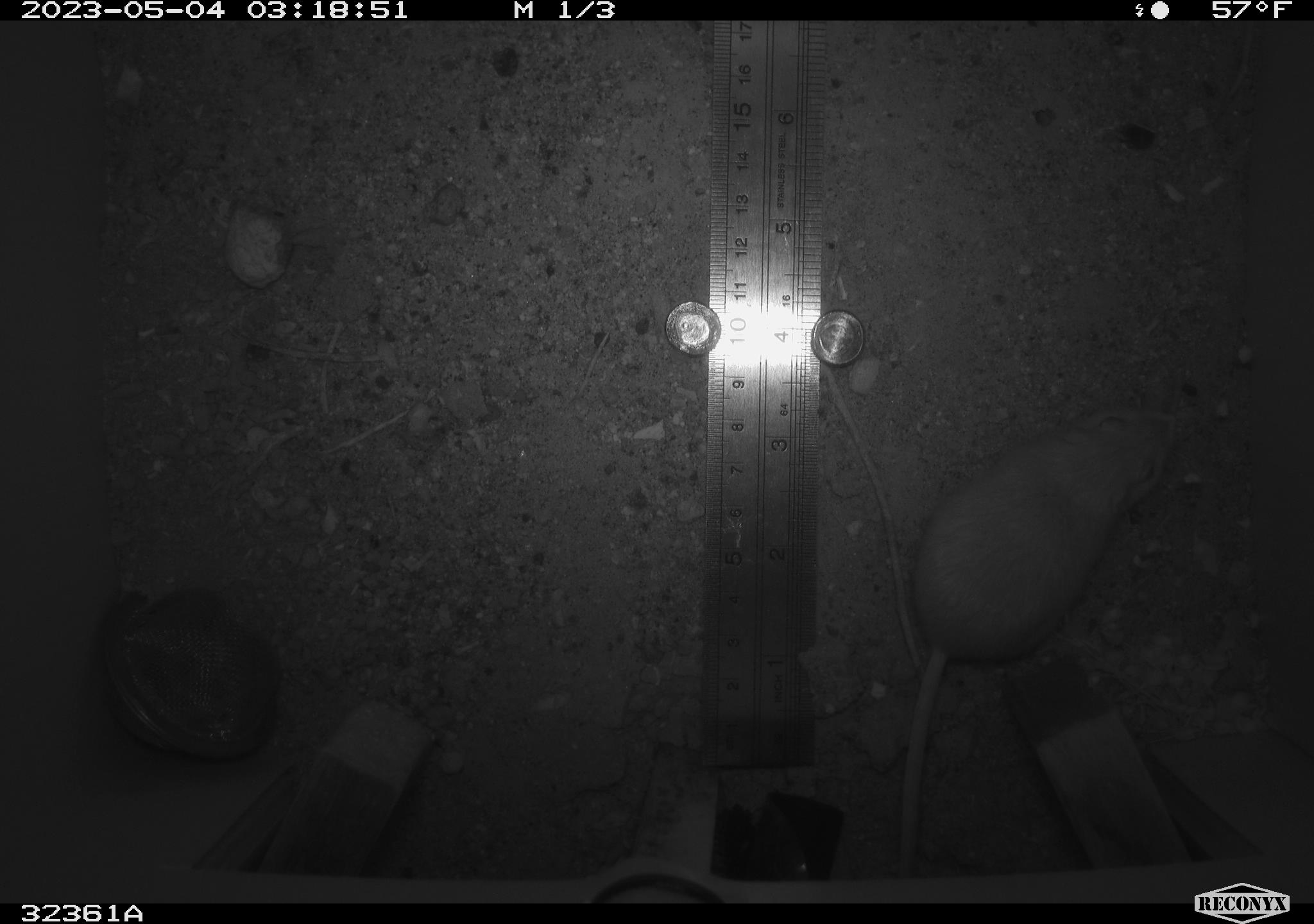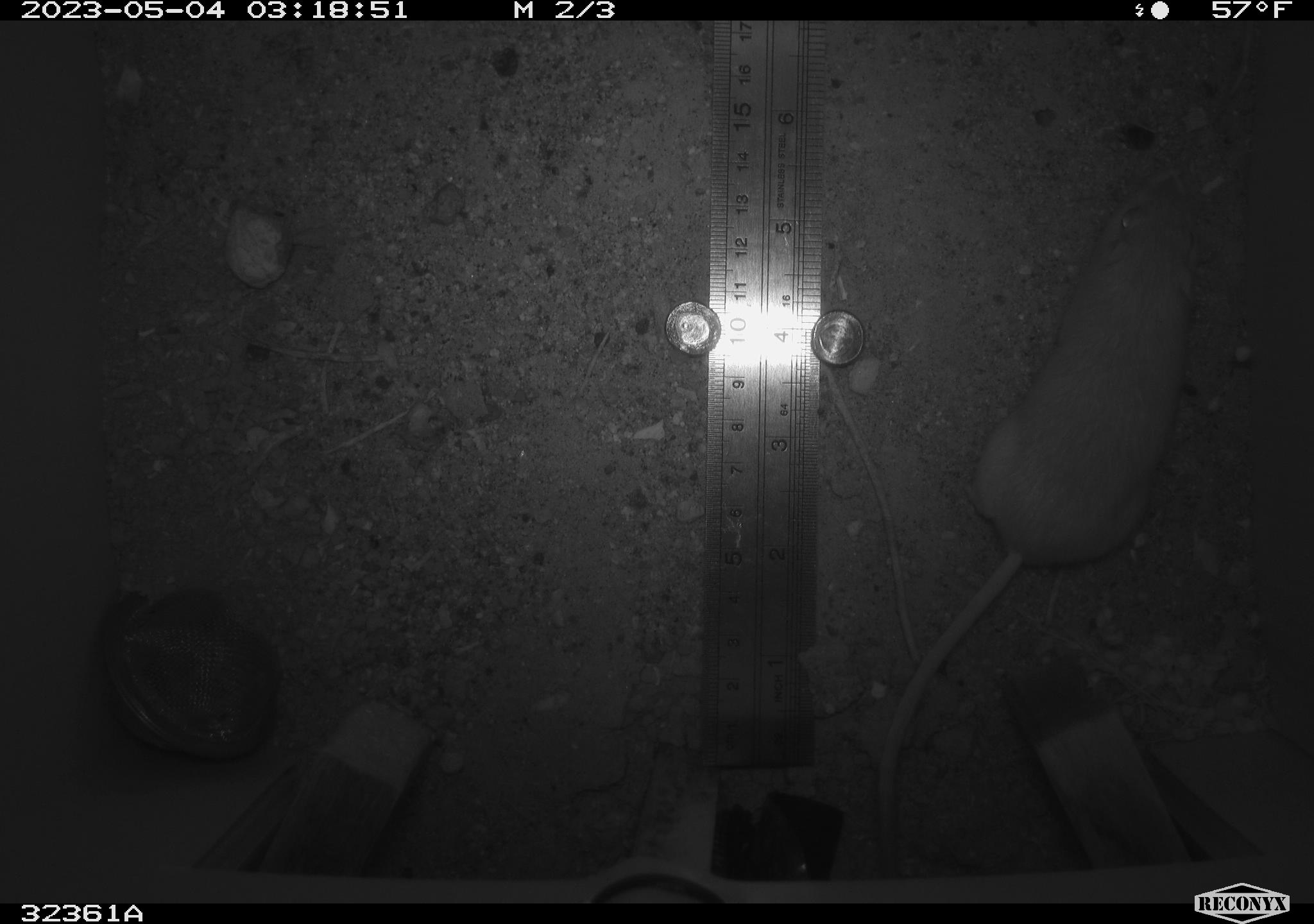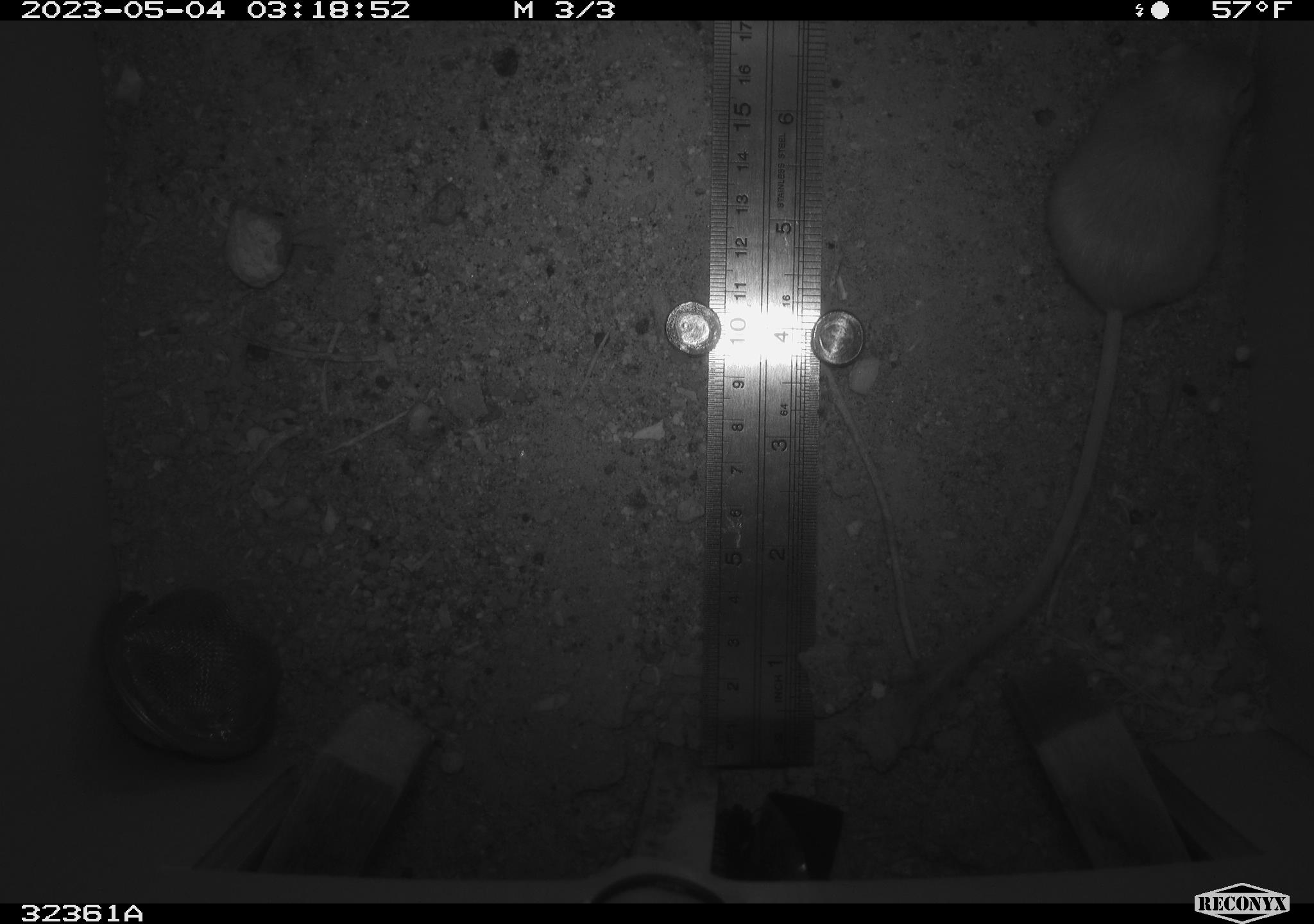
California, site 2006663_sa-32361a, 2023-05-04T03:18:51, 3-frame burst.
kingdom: Animalia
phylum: Chordata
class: Mammalia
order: Rodentia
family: Heteromyidae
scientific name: Heteromyidae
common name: kangaroo rats and pocket mice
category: heteromyidae family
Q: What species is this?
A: Heteromyidae family (kangaroo rats and pocket mice) (Heteromyidae).